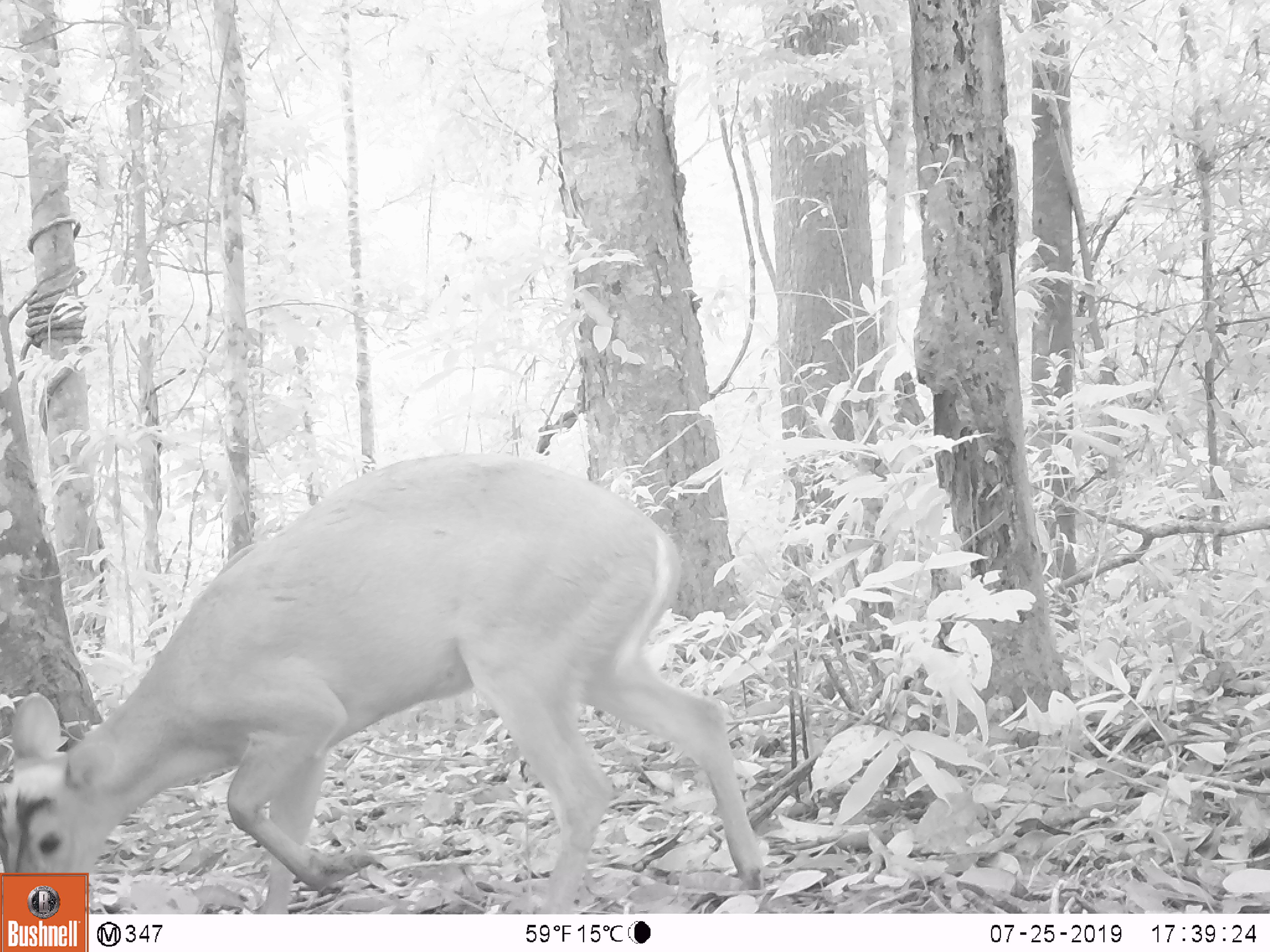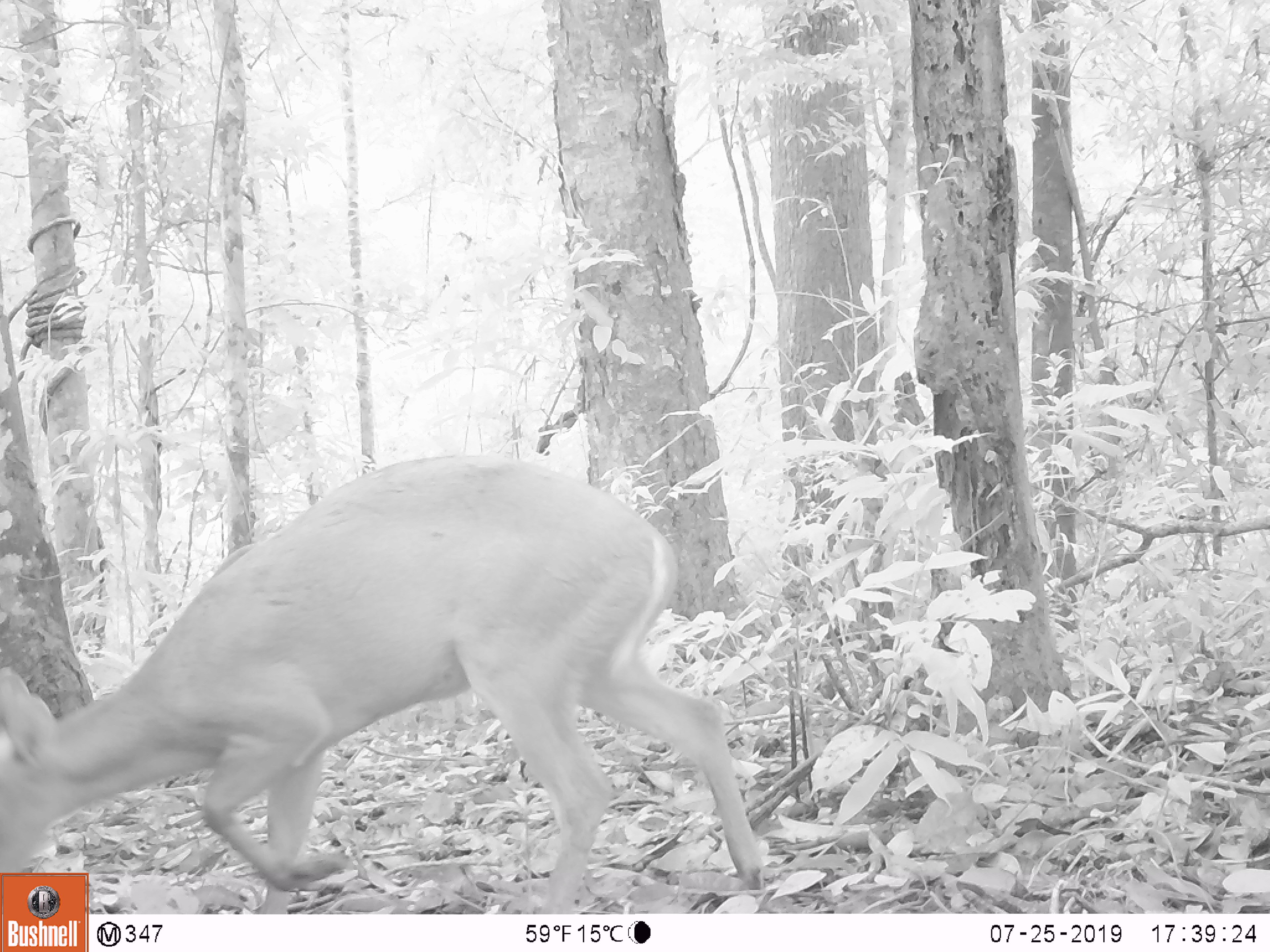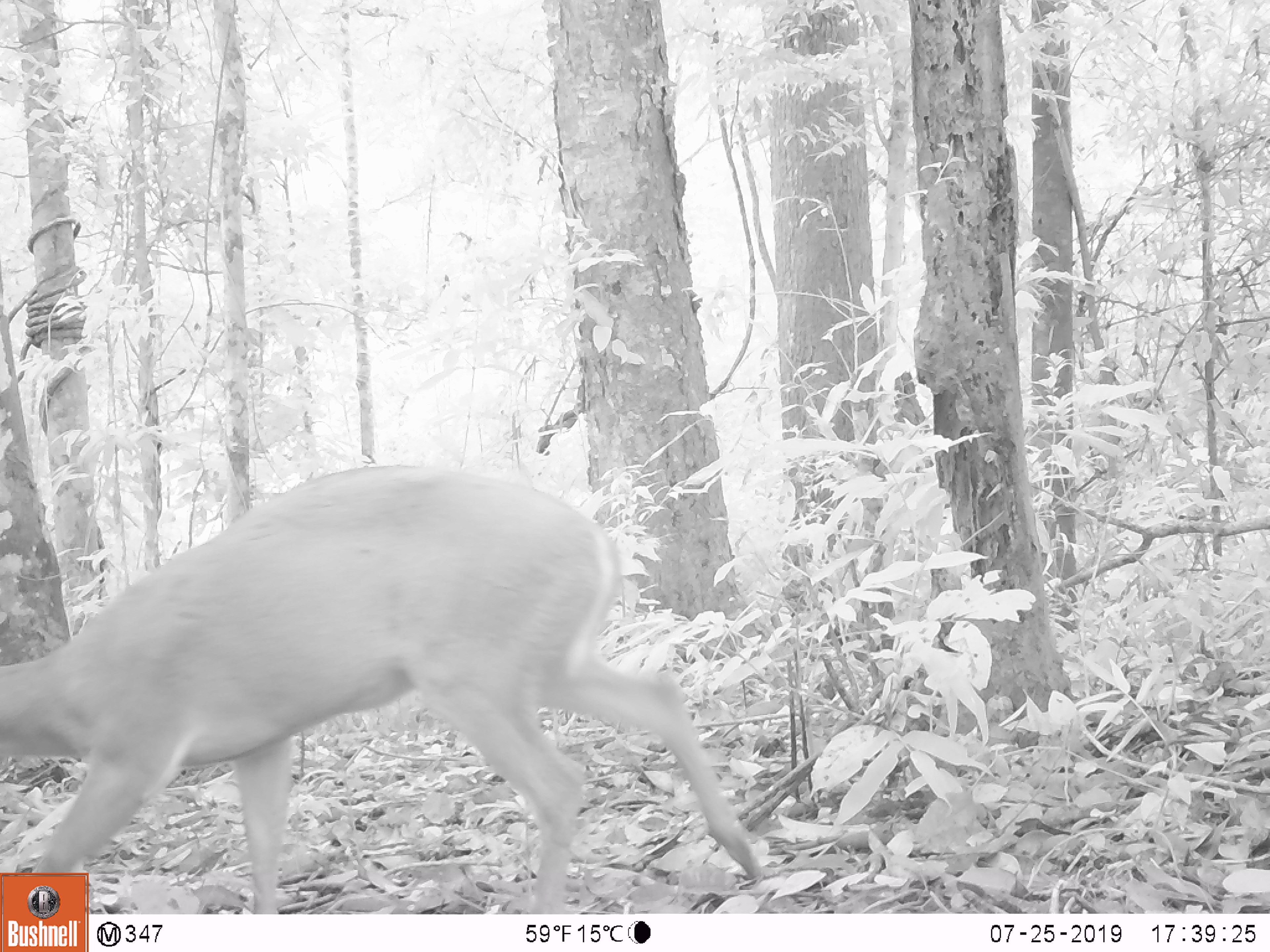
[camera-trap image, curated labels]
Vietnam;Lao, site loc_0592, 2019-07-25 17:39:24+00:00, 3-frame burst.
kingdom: Animalia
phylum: Chordata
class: Mammalia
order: Artiodactyla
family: Cervidae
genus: Muntiacus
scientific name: Muntiacus muntjak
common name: red muntjac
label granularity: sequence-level